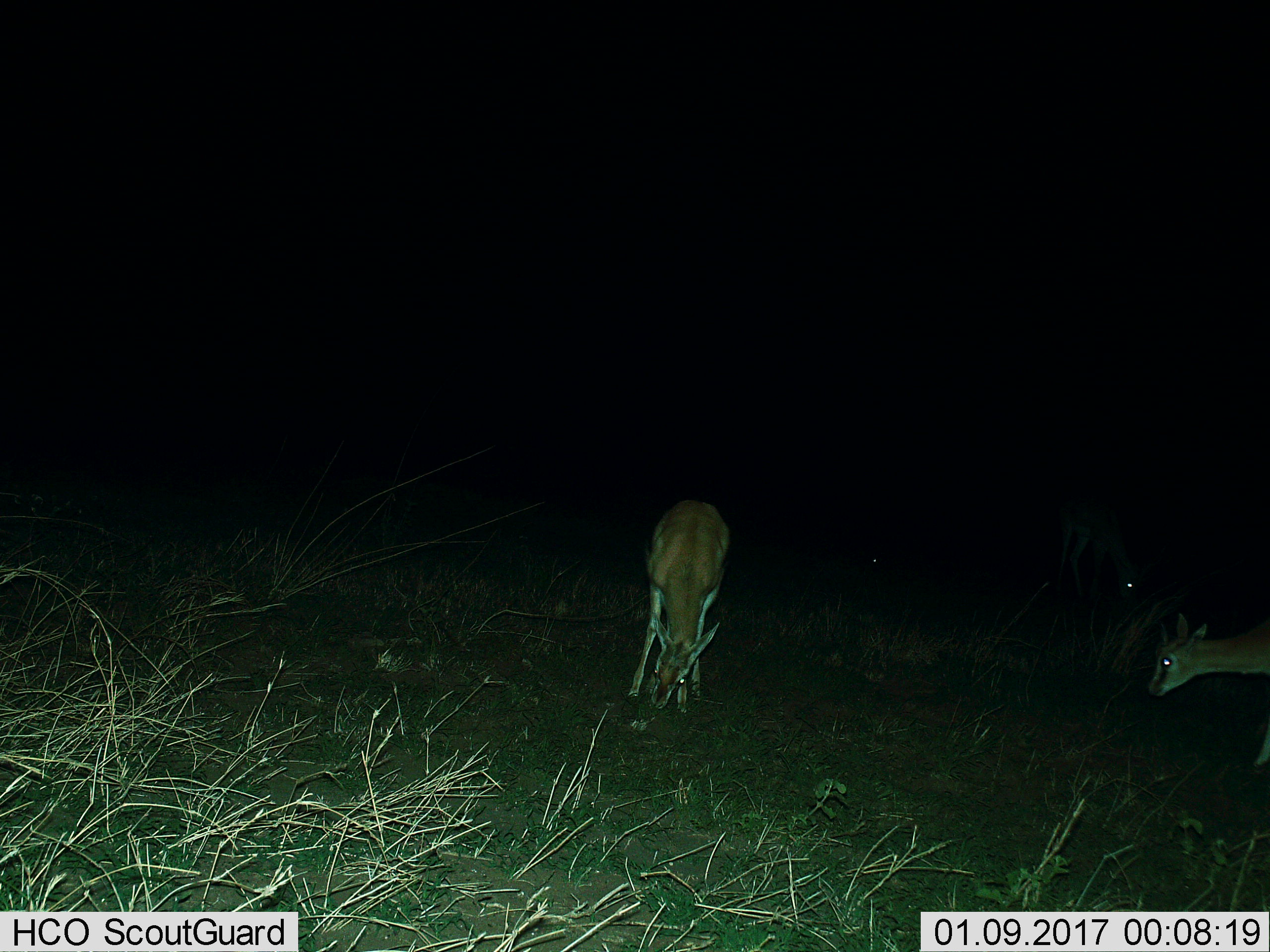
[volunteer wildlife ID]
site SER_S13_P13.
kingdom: Animalia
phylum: Chordata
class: Mammalia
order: Artiodactyla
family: Bovidae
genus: Eudorcas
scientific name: Eudorcas thomsonii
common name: thomson's gazelle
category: gazellethomsons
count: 3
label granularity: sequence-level